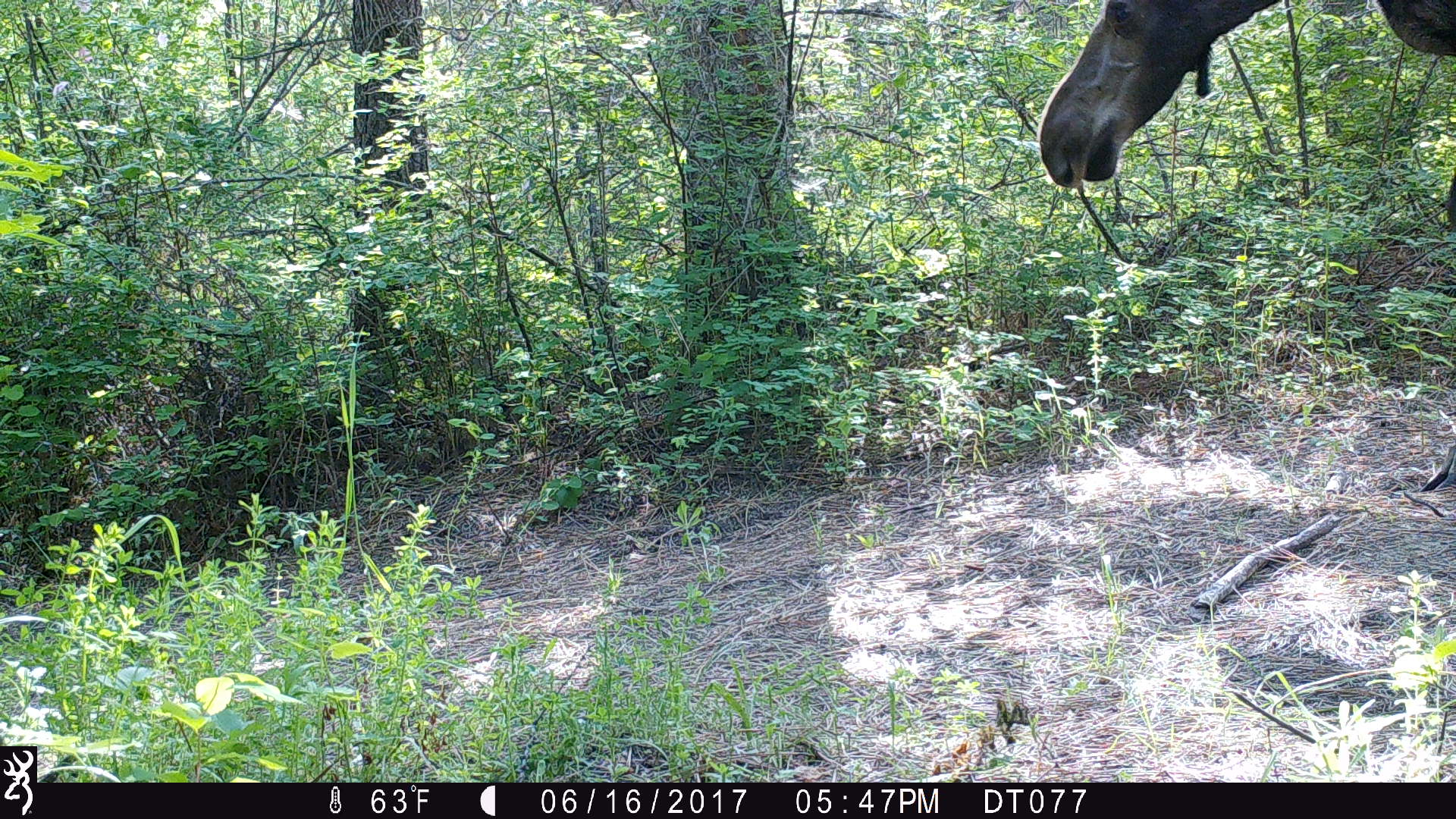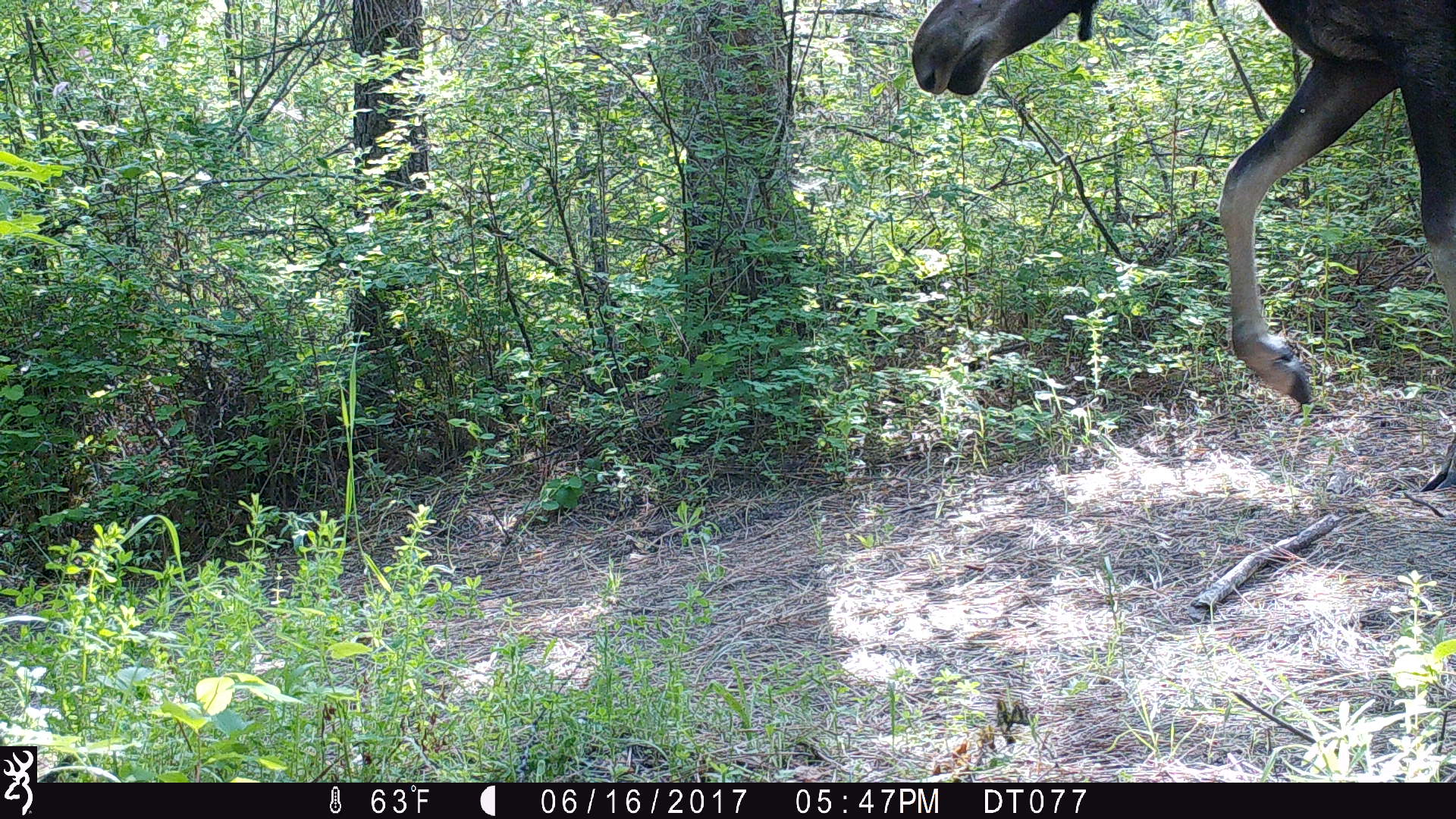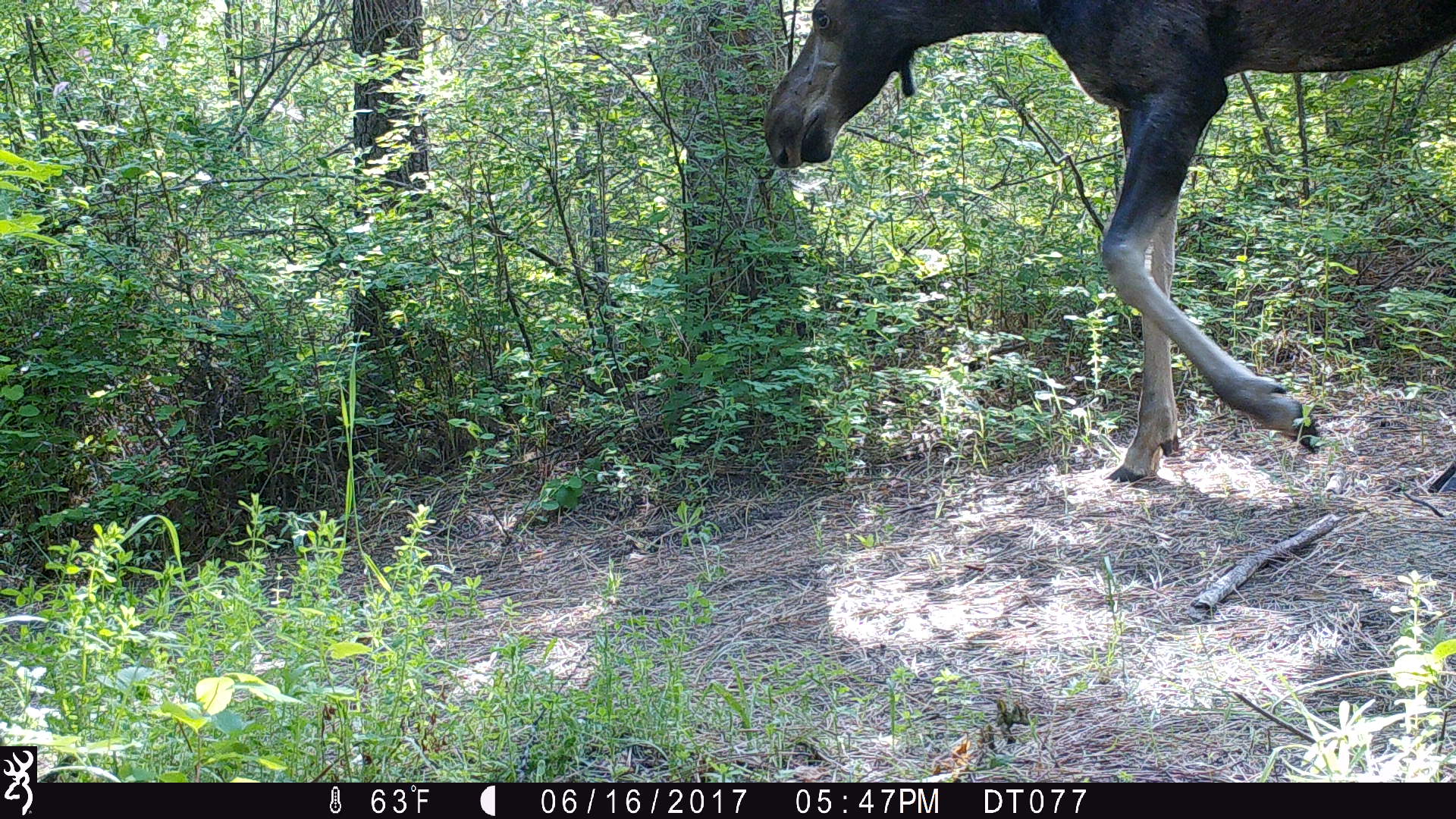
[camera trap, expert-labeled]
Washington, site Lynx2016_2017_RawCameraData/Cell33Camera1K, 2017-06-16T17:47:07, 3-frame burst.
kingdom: Animalia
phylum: Chordata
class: Mammalia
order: Artiodactyla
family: Cervidae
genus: Alces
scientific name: Alces alces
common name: moose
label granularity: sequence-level